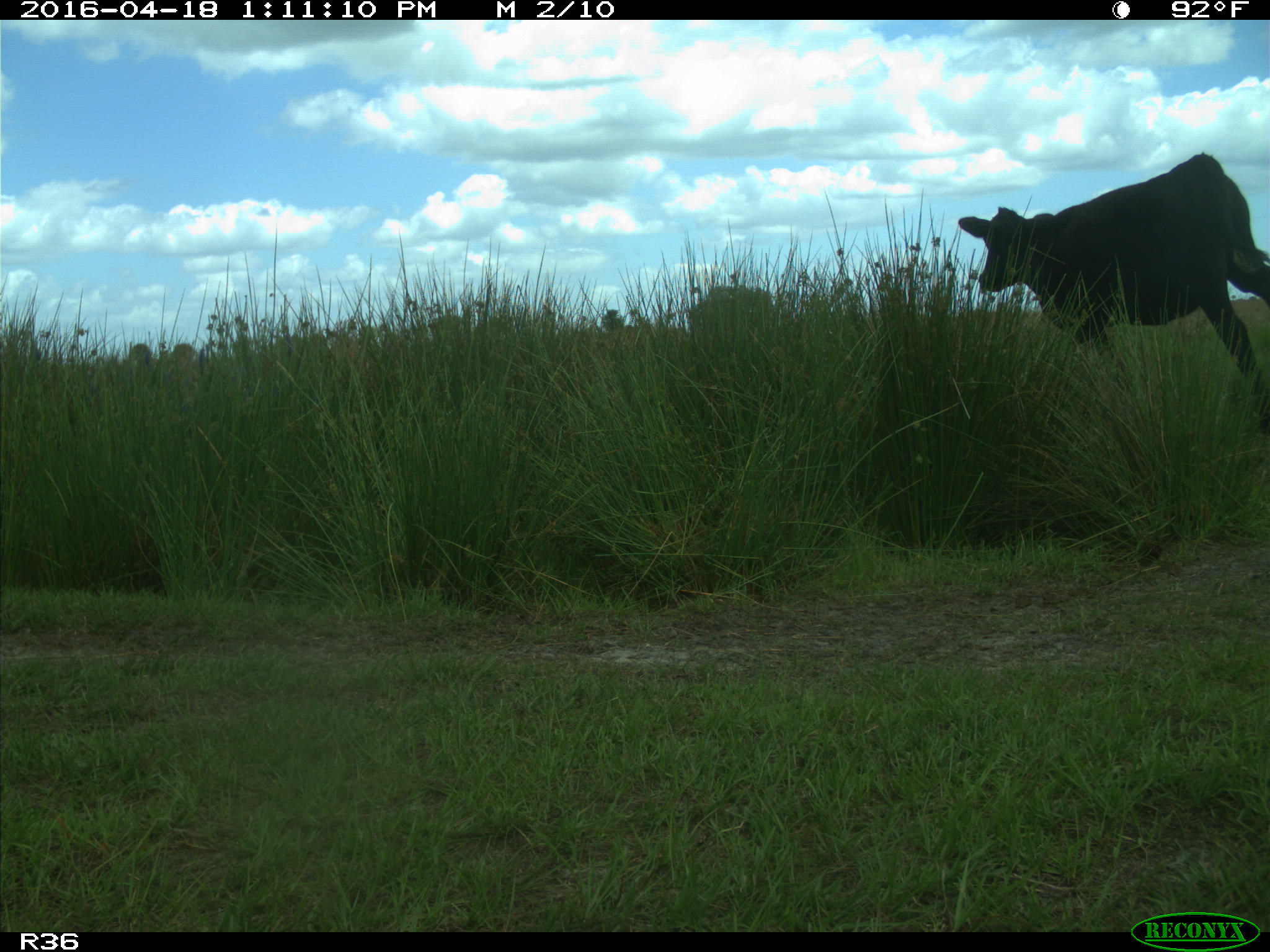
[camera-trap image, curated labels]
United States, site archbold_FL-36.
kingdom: Animalia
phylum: Chordata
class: Mammalia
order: Artiodactyla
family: Bovidae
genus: Bos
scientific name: Bos taurus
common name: domestic cow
Bos taurus (domestic cow).